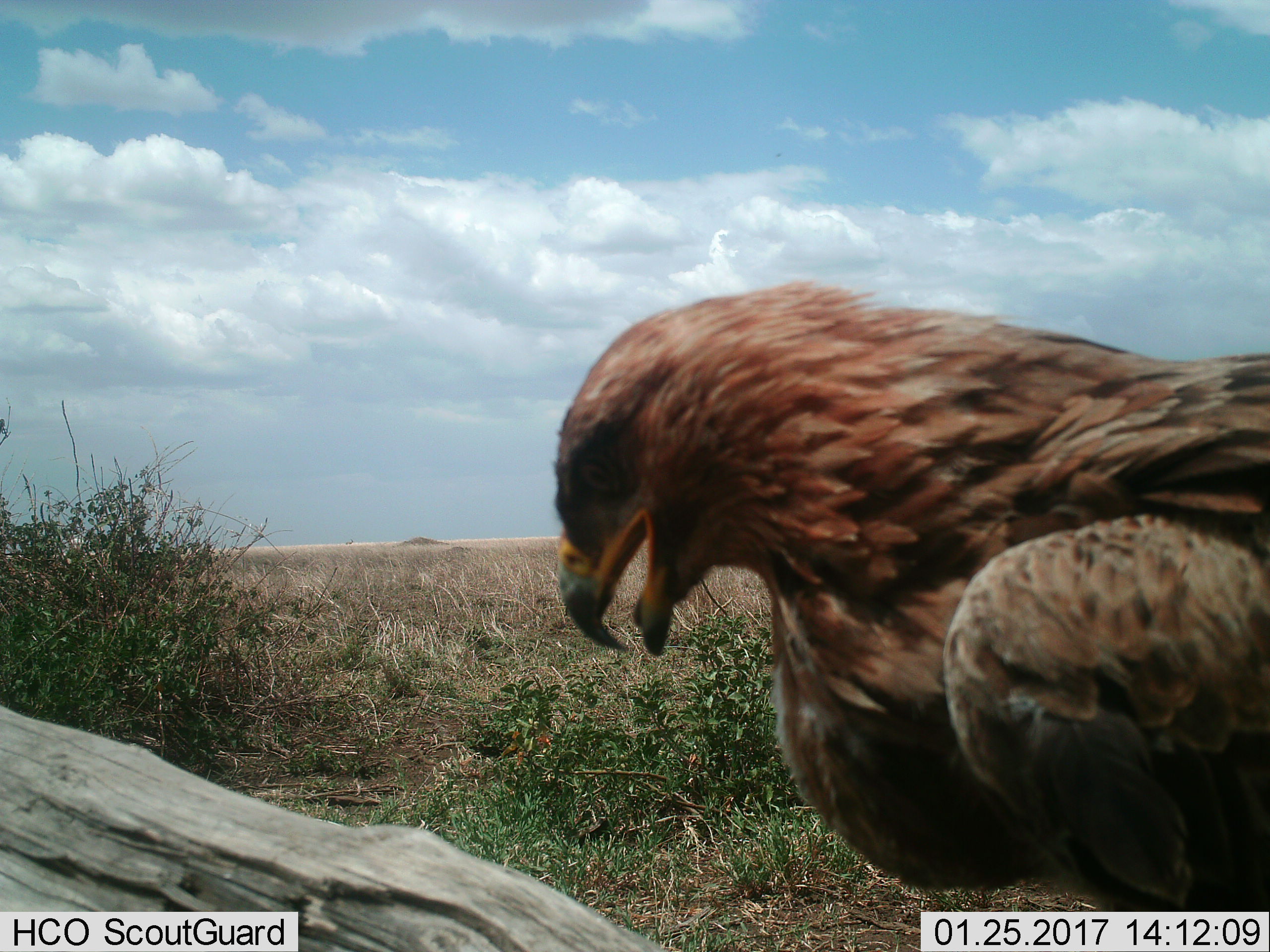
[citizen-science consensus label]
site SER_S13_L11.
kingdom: Animalia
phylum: Chordata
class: Aves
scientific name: Aves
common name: bird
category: birdother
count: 1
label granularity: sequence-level